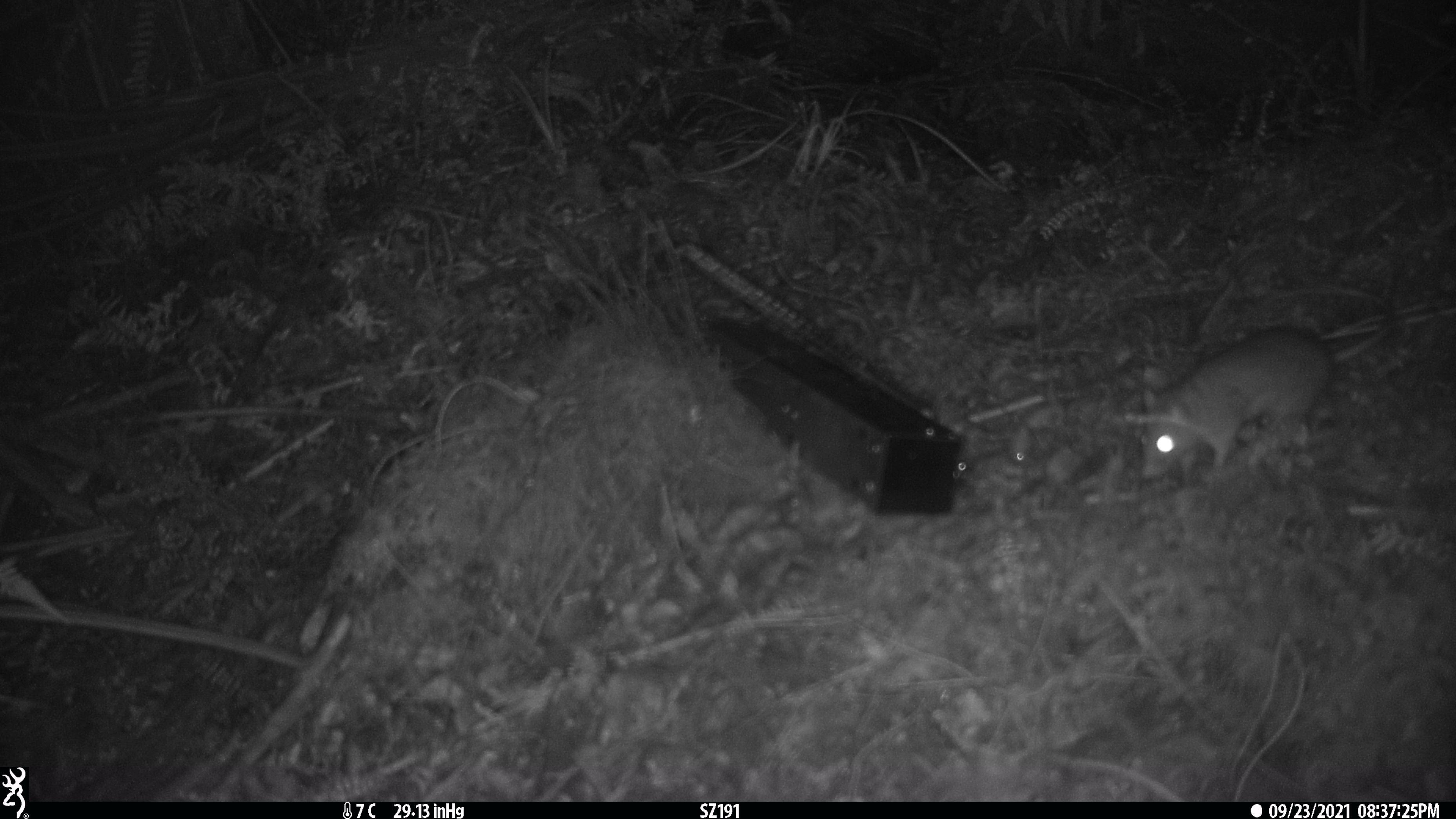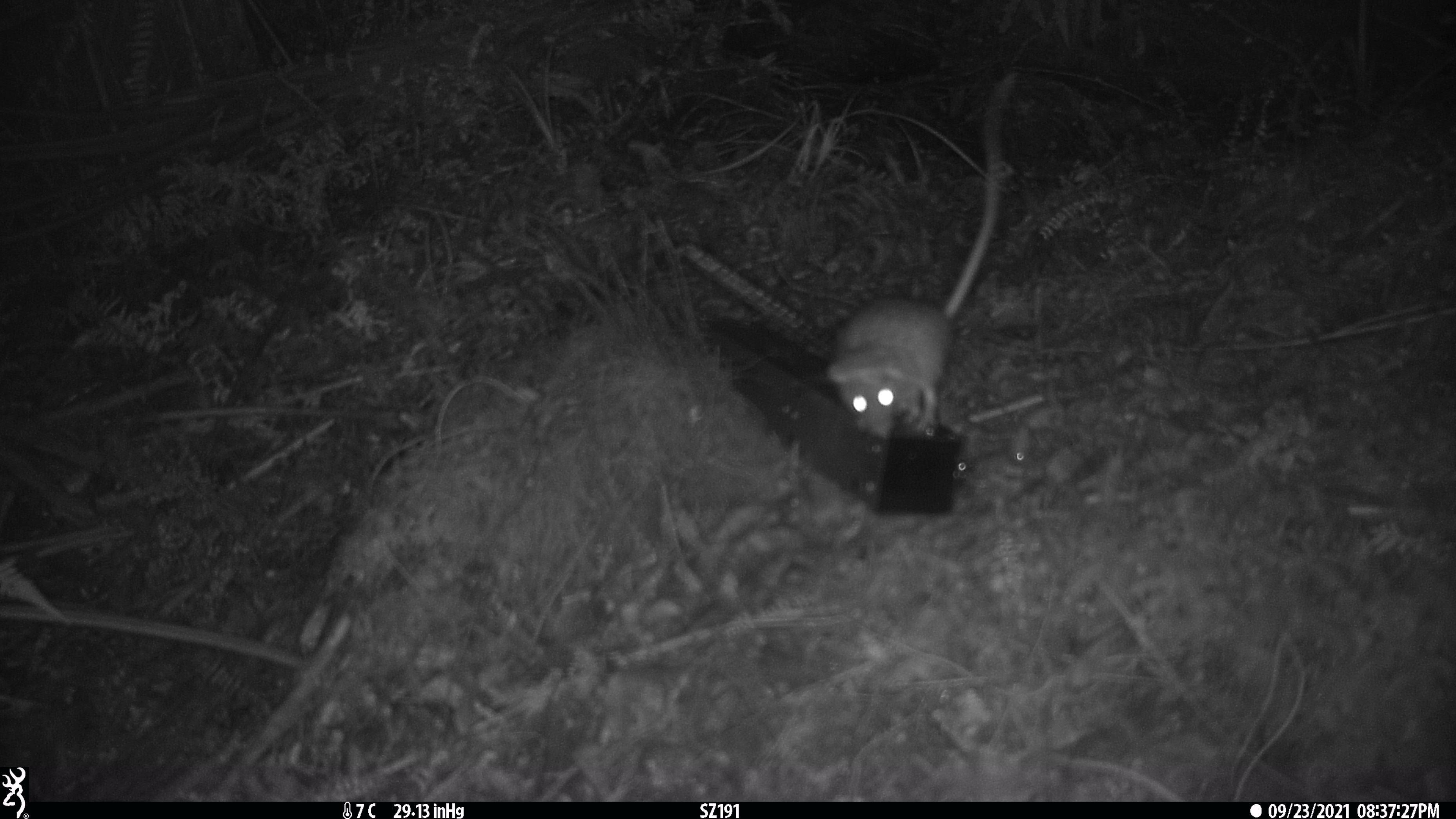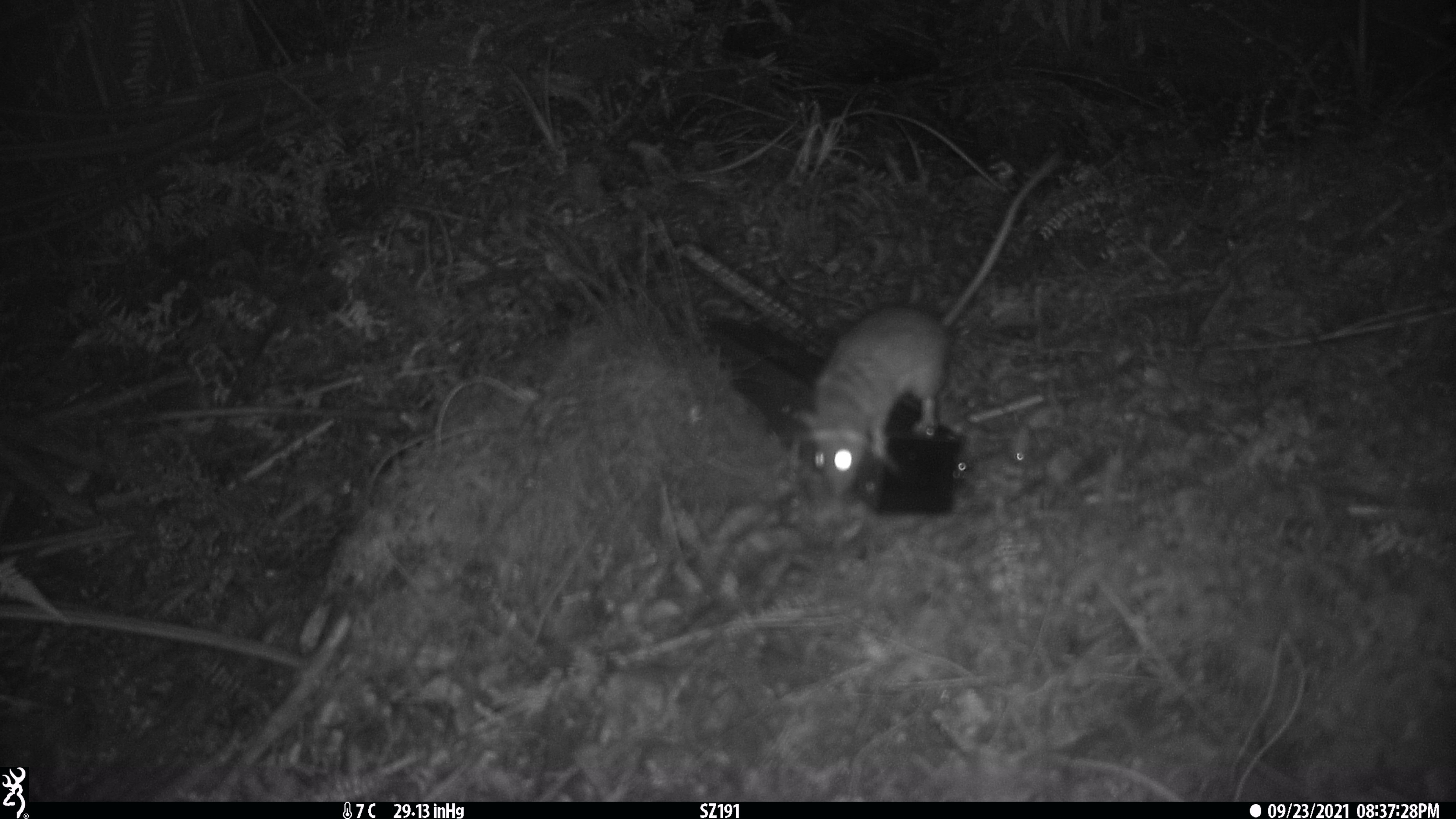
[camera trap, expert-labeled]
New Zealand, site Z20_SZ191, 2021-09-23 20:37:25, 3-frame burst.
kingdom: Animalia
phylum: Chordata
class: Mammalia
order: Rodentia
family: Muridae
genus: Rattus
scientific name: Rattus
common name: rat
Rat (Rattus).